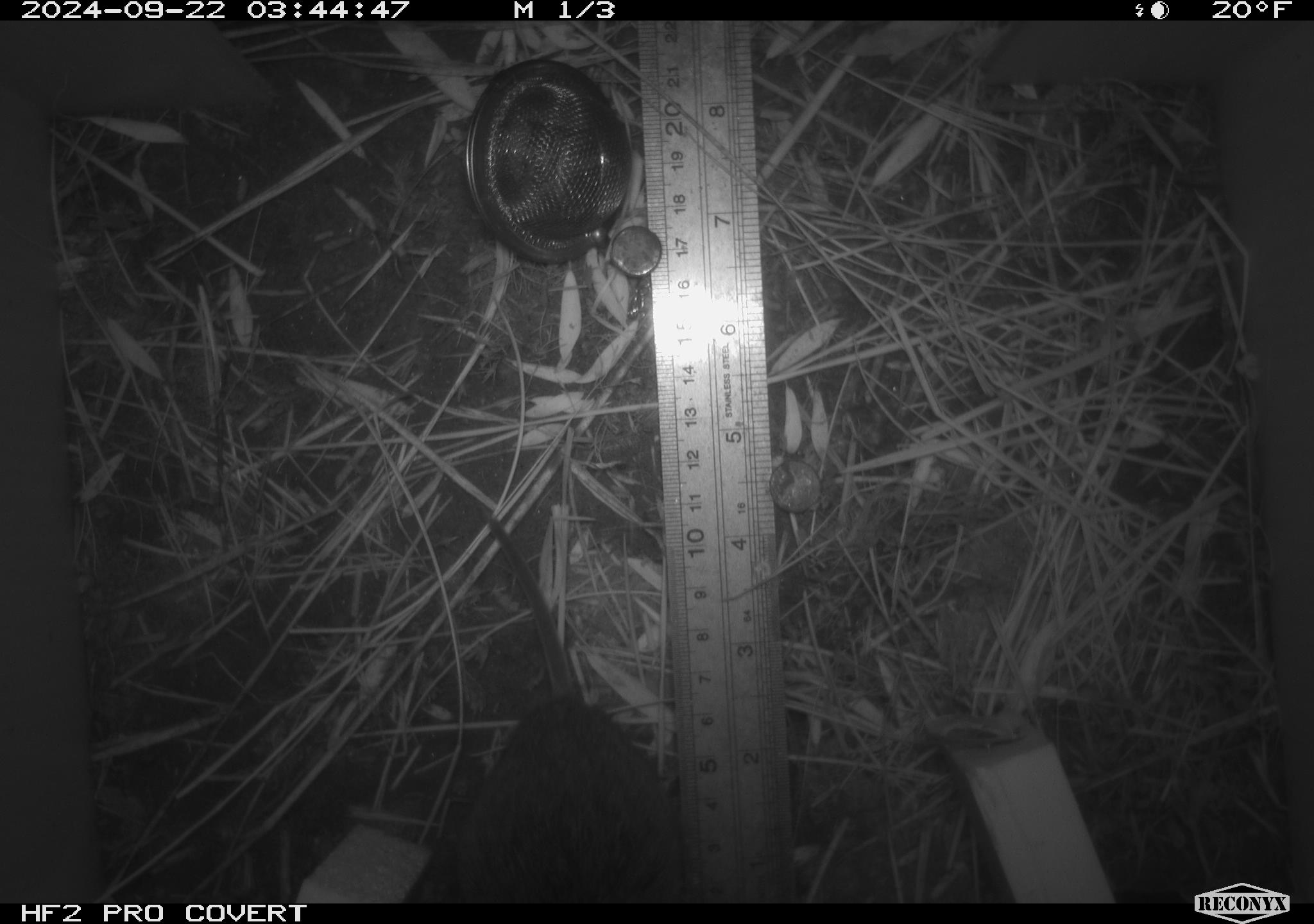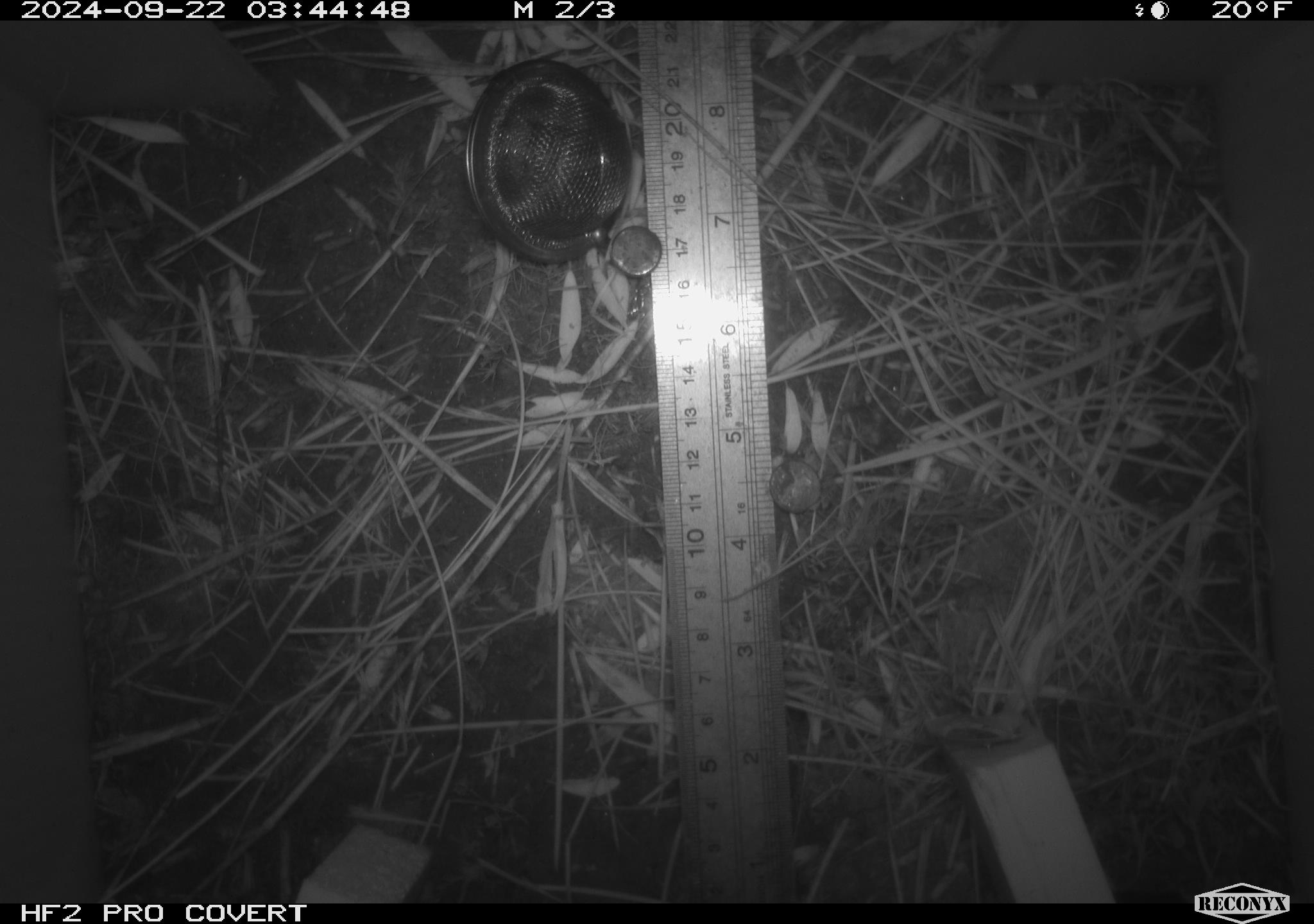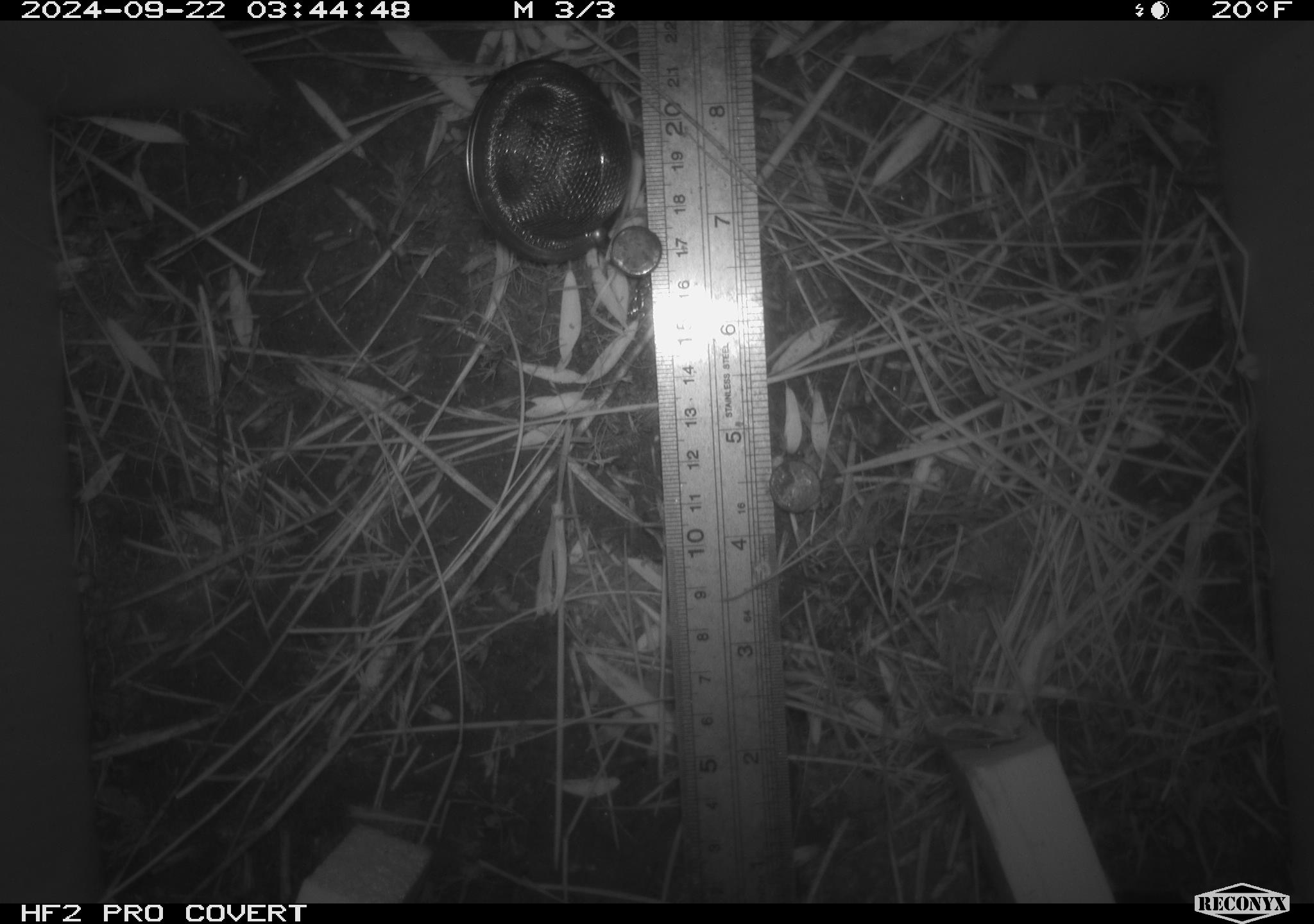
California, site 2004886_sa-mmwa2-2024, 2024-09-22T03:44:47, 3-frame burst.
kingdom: Animalia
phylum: Chordata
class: Mammalia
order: Rodentia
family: Cricetidae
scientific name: Arvicolinae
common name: voles, lemmings, and muskrats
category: arvicolinae subfamily